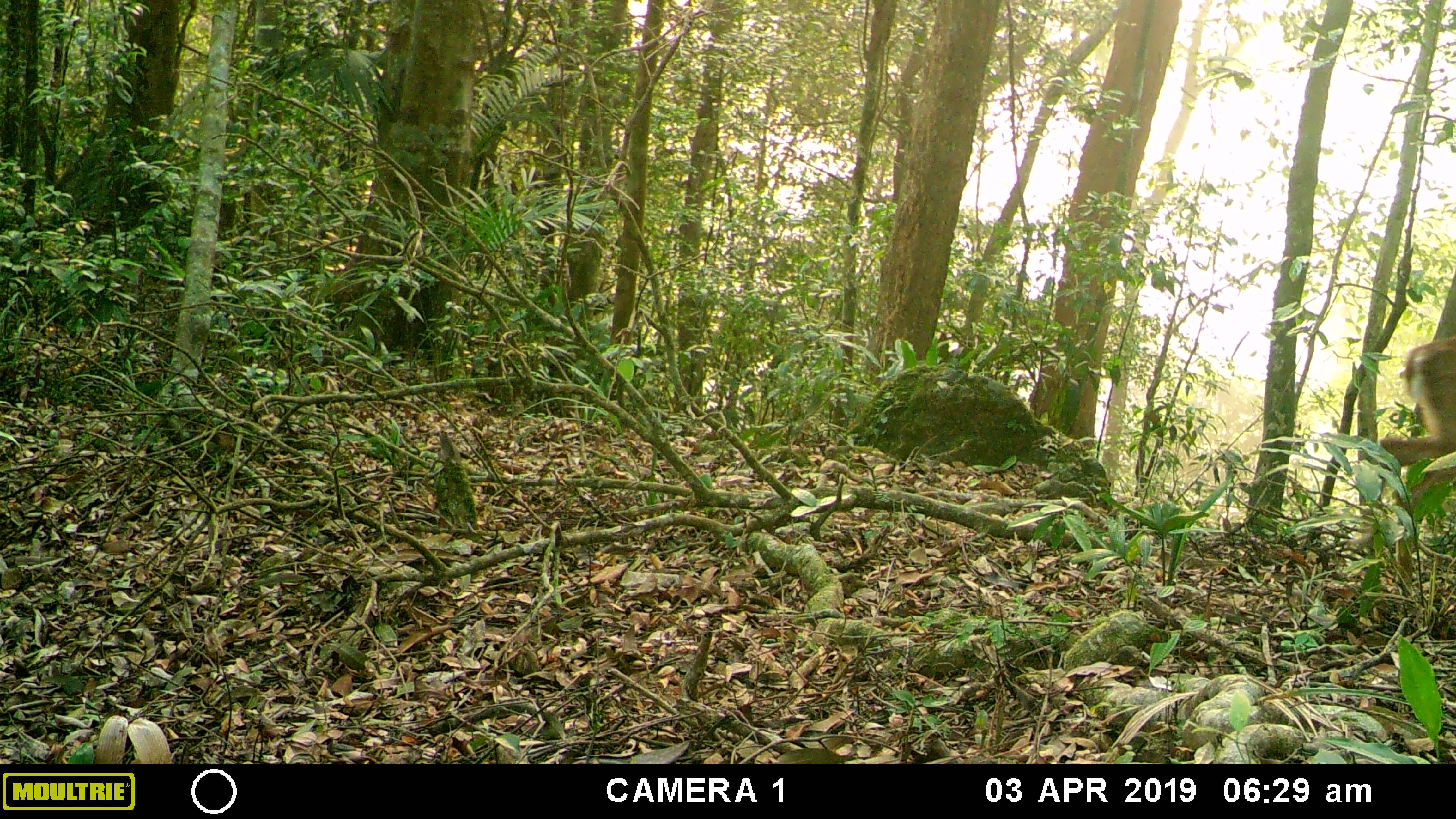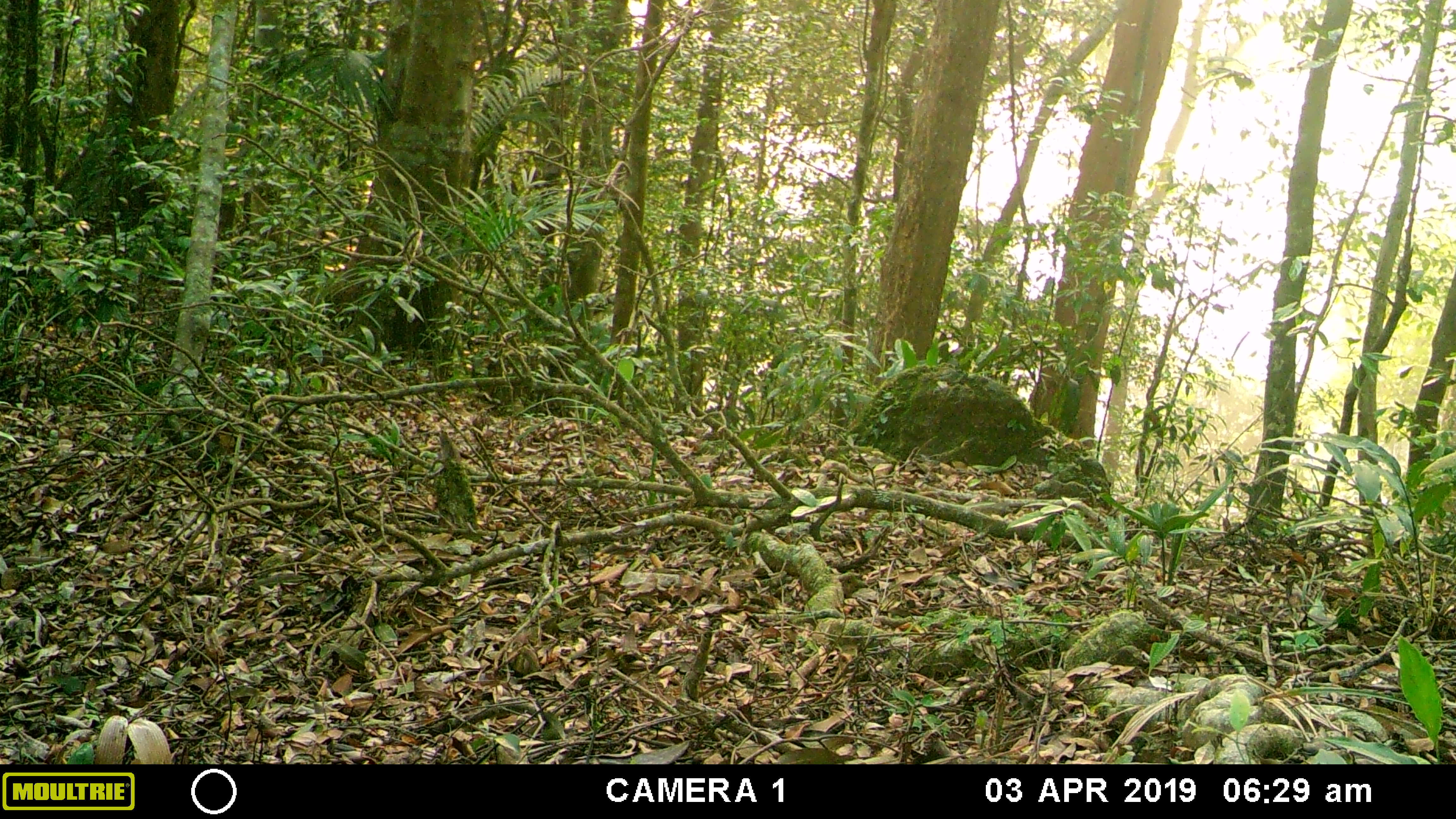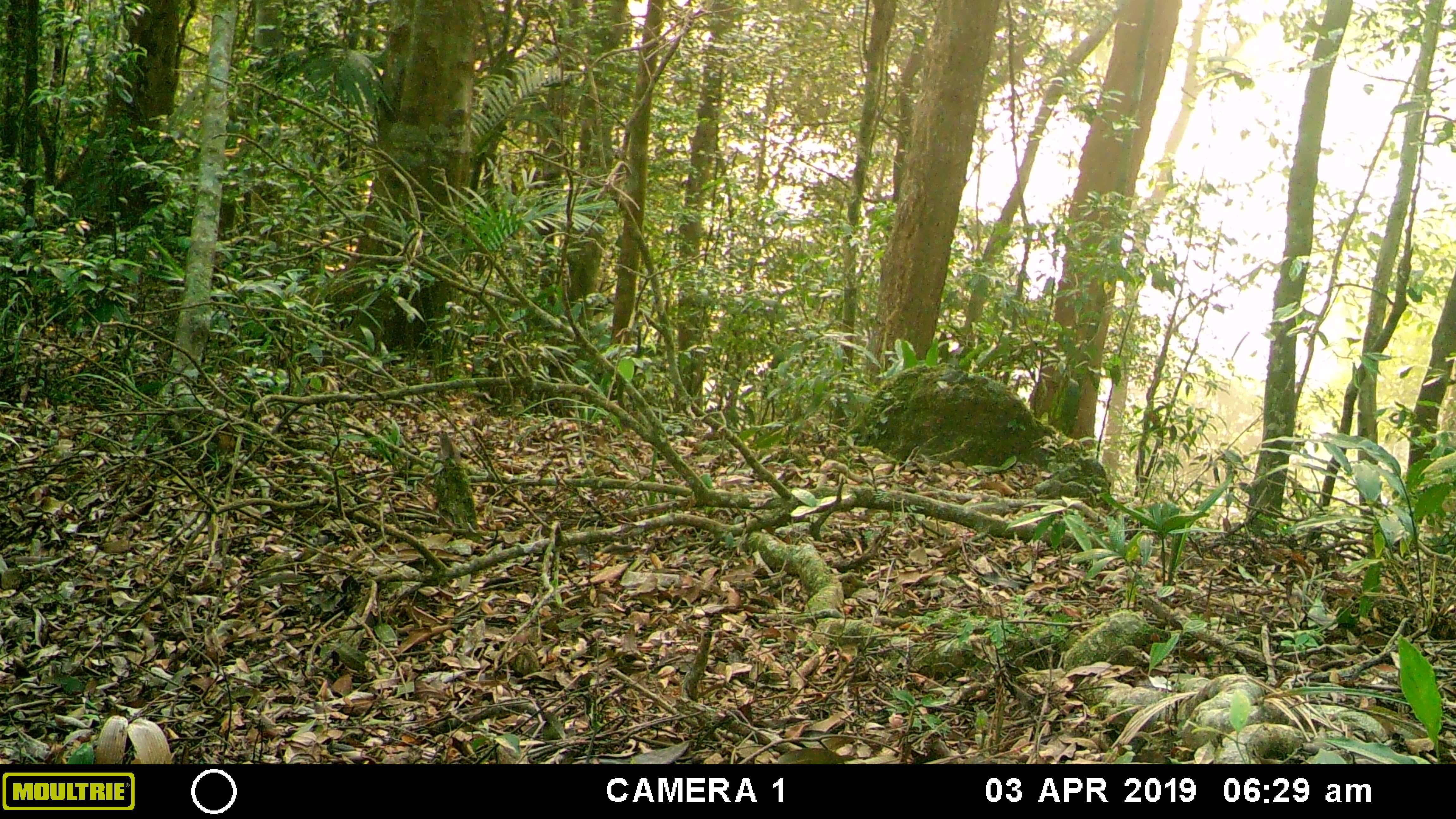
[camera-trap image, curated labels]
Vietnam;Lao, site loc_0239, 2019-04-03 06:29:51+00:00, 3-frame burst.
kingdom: Animalia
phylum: Chordata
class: Mammalia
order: Artiodactyla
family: Cervidae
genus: Muntiacus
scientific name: Muntiacus vuquangensis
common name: large-antlered muntjac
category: large antlered muntjac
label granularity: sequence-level